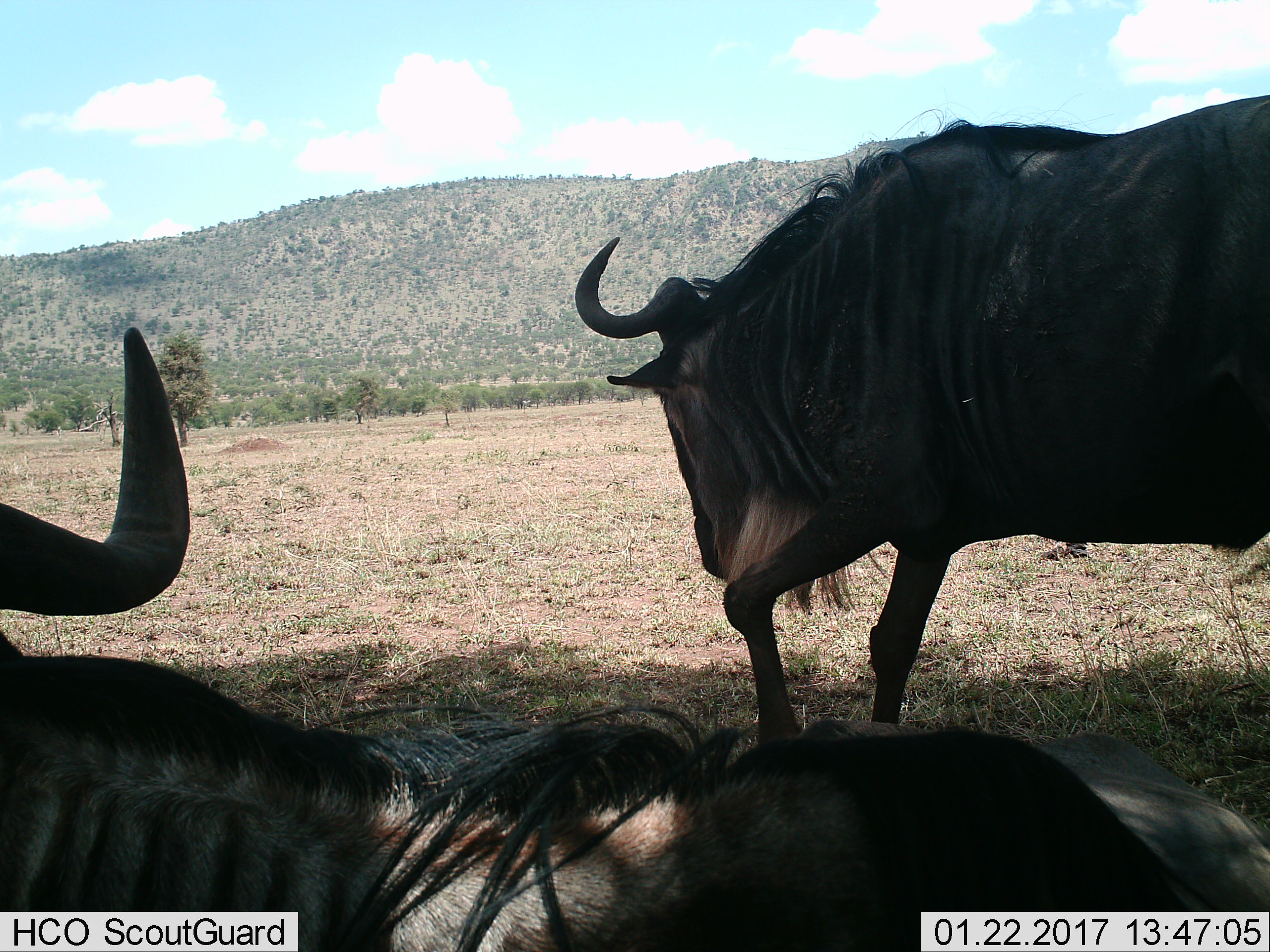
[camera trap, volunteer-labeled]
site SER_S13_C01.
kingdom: Animalia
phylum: Chordata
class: Mammalia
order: Artiodactyla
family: Bovidae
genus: Connochaetes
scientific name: Connochaetes taurinus taurinus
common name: blue wildebeest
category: wildebeestblue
Wildebeestblue (blue wildebeest) (Connochaetes taurinus taurinus), count 2. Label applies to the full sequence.